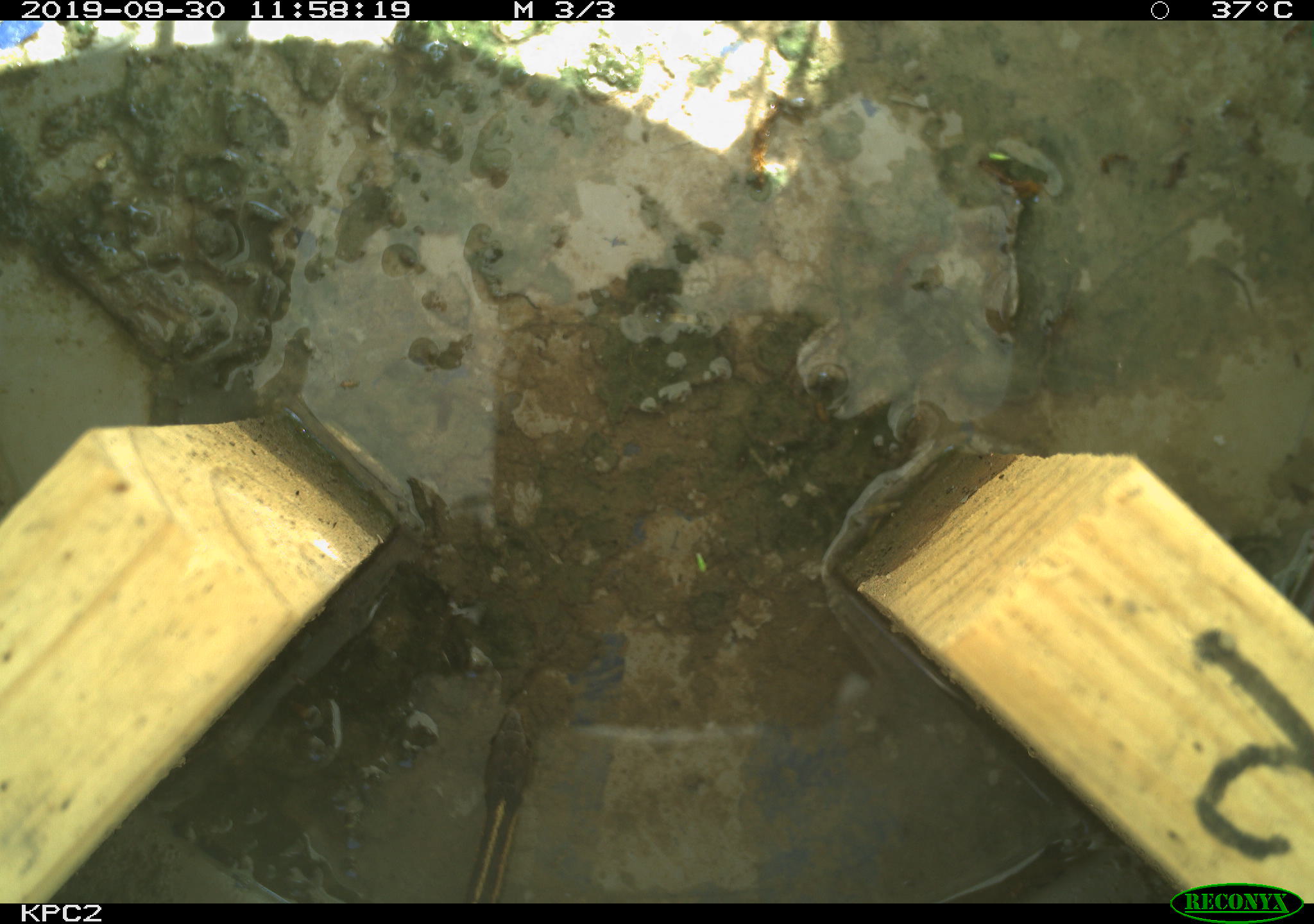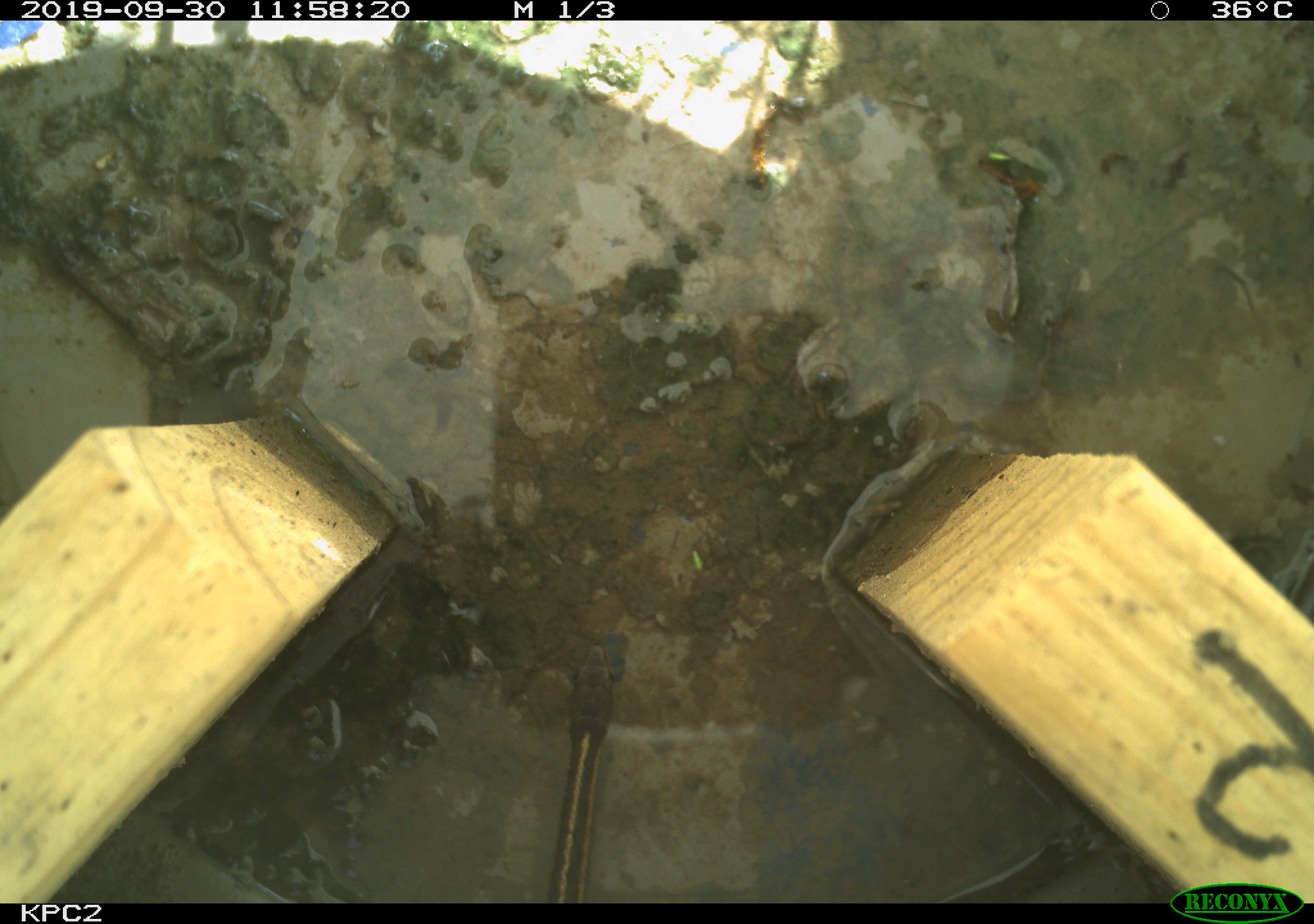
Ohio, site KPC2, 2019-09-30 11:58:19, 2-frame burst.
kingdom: Animalia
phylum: Chordata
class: Reptilia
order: Squamata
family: Colubridae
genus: Thamnophis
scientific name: Thamnophis sirtalis sirtalis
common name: eastern gartersnake